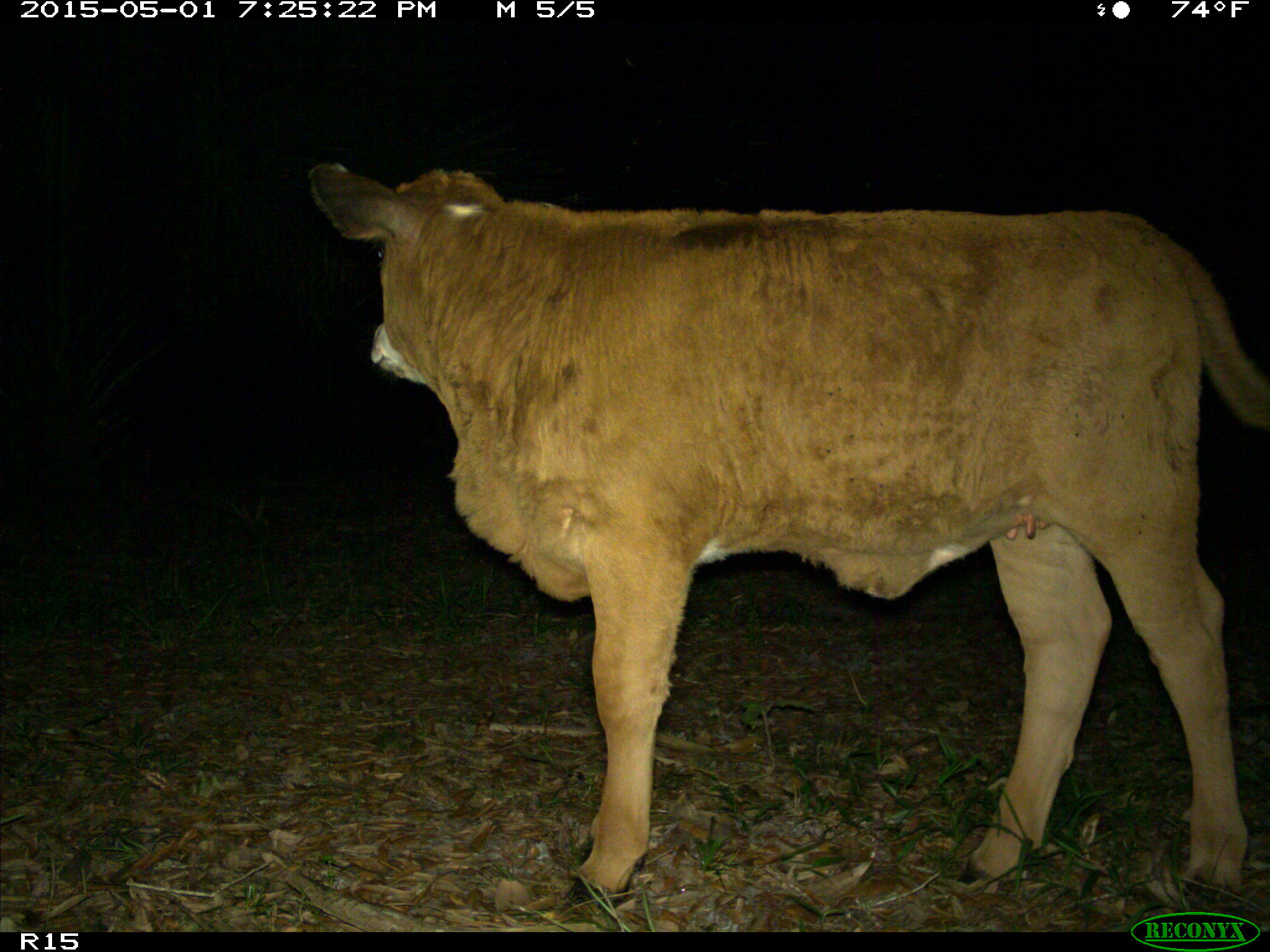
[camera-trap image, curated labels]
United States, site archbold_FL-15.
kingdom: Animalia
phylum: Chordata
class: Mammalia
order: Artiodactyla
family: Bovidae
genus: Bos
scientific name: Bos taurus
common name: domestic cow